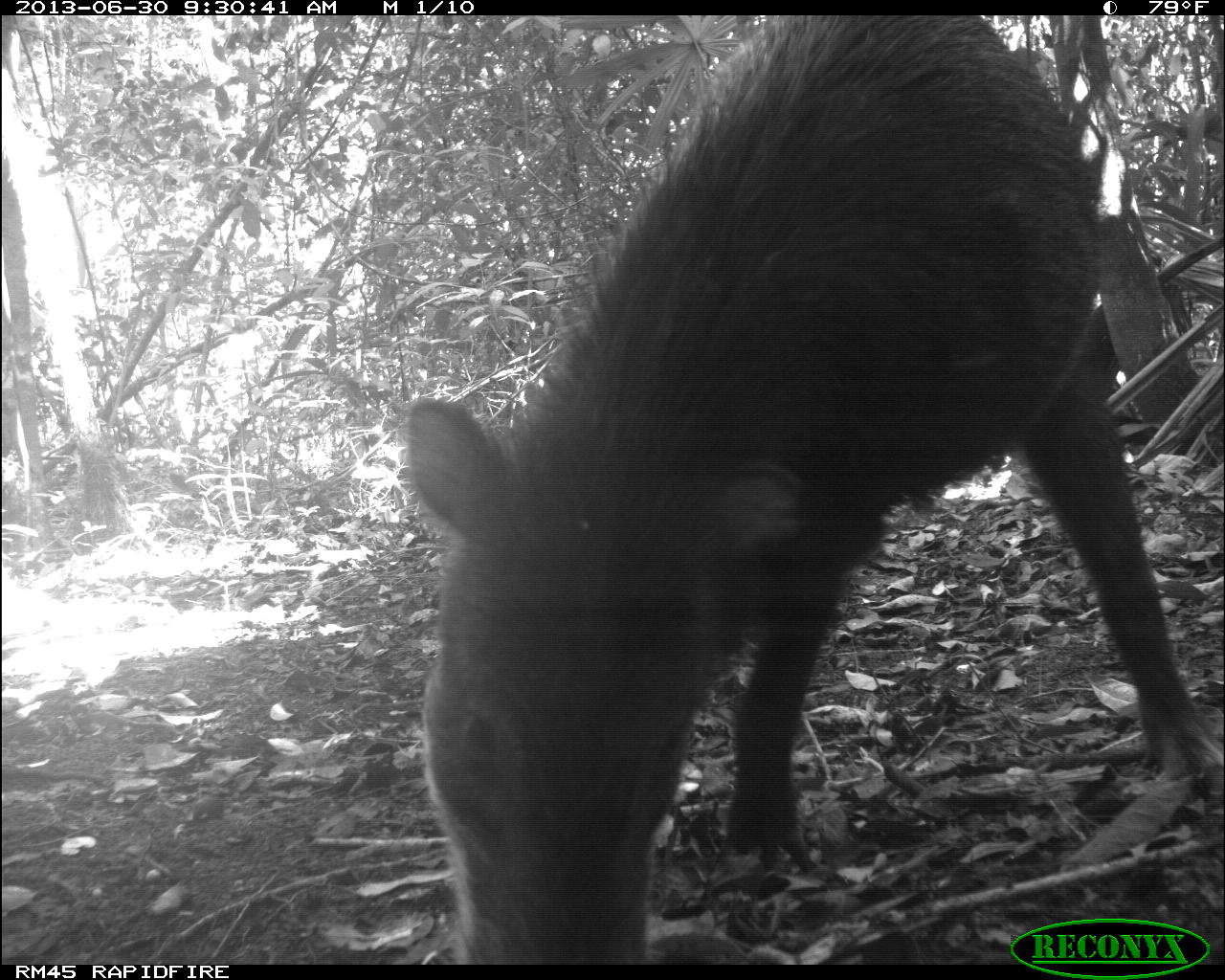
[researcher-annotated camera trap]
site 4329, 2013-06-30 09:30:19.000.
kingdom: Animalia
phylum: Chordata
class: Mammalia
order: Artiodactyla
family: Tayassuidae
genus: Tayassu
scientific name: Tayassu pecari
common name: white-lipped peccary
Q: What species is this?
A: Tayassu pecari (white-lipped peccary).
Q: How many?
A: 5.